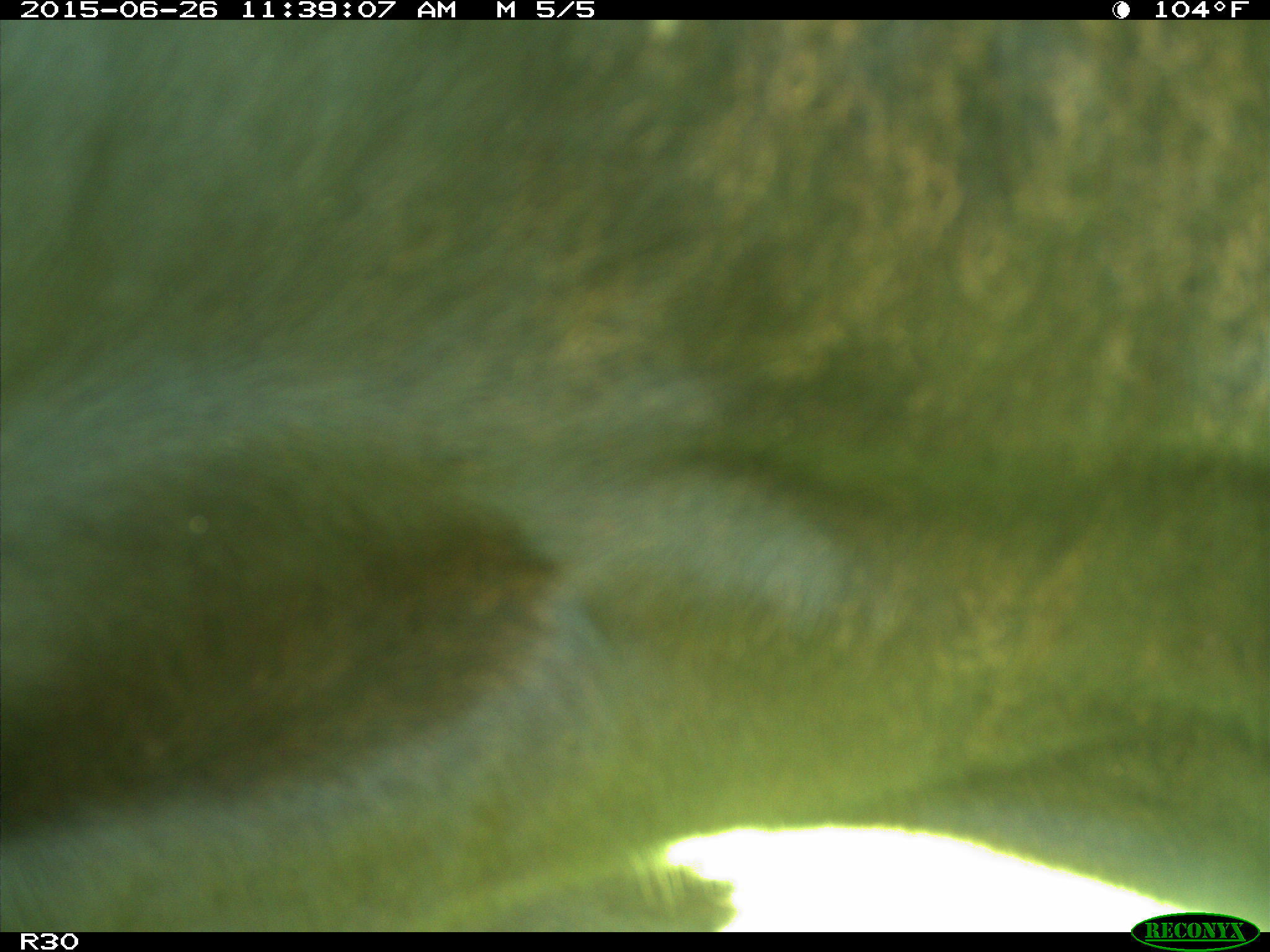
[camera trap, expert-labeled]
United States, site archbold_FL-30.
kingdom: Animalia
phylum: Chordata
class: Mammalia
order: Artiodactyla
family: Bovidae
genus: Bos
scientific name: Bos taurus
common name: domestic cow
Bos taurus (domestic cow).